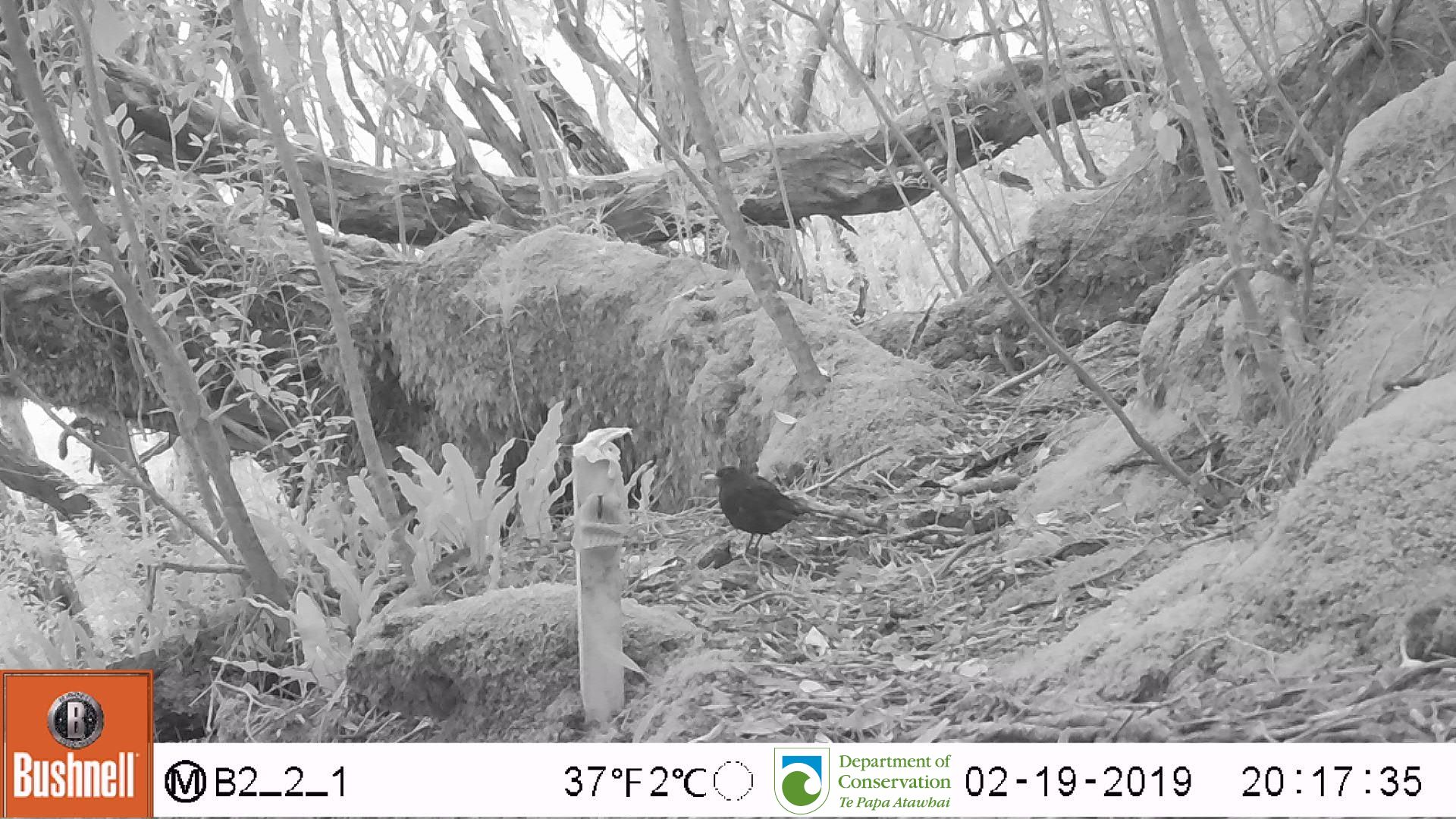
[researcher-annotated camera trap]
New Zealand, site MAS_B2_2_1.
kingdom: Animalia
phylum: Chordata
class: Aves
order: Passeriformes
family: Turdidae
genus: Turdus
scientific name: Turdus merula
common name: eurasian blackbird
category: blackbird